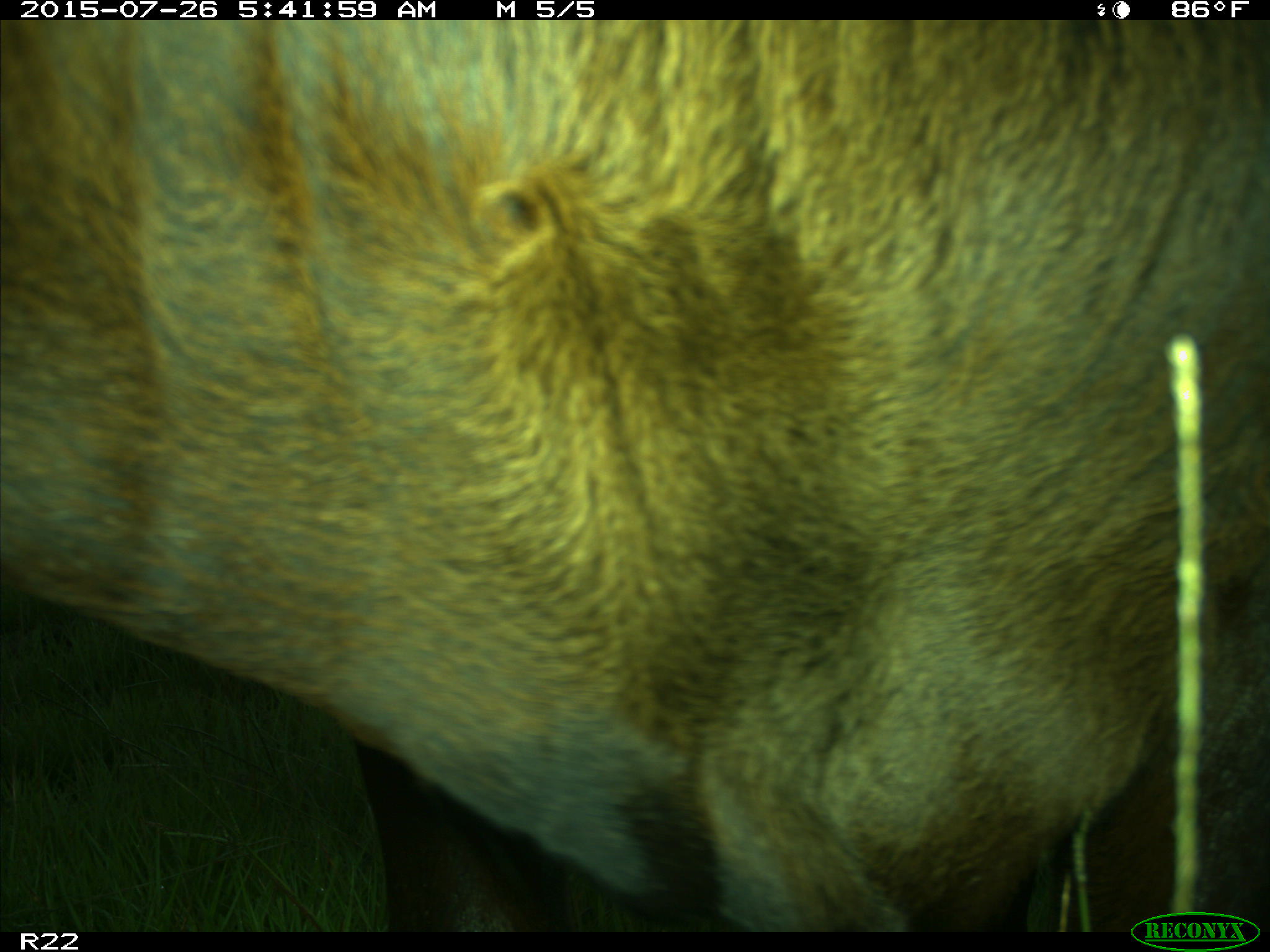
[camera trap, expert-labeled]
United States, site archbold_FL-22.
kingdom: Animalia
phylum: Chordata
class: Mammalia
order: Artiodactyla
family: Bovidae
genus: Bos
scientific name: Bos taurus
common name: domestic cow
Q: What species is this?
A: Bos taurus (domestic cow).